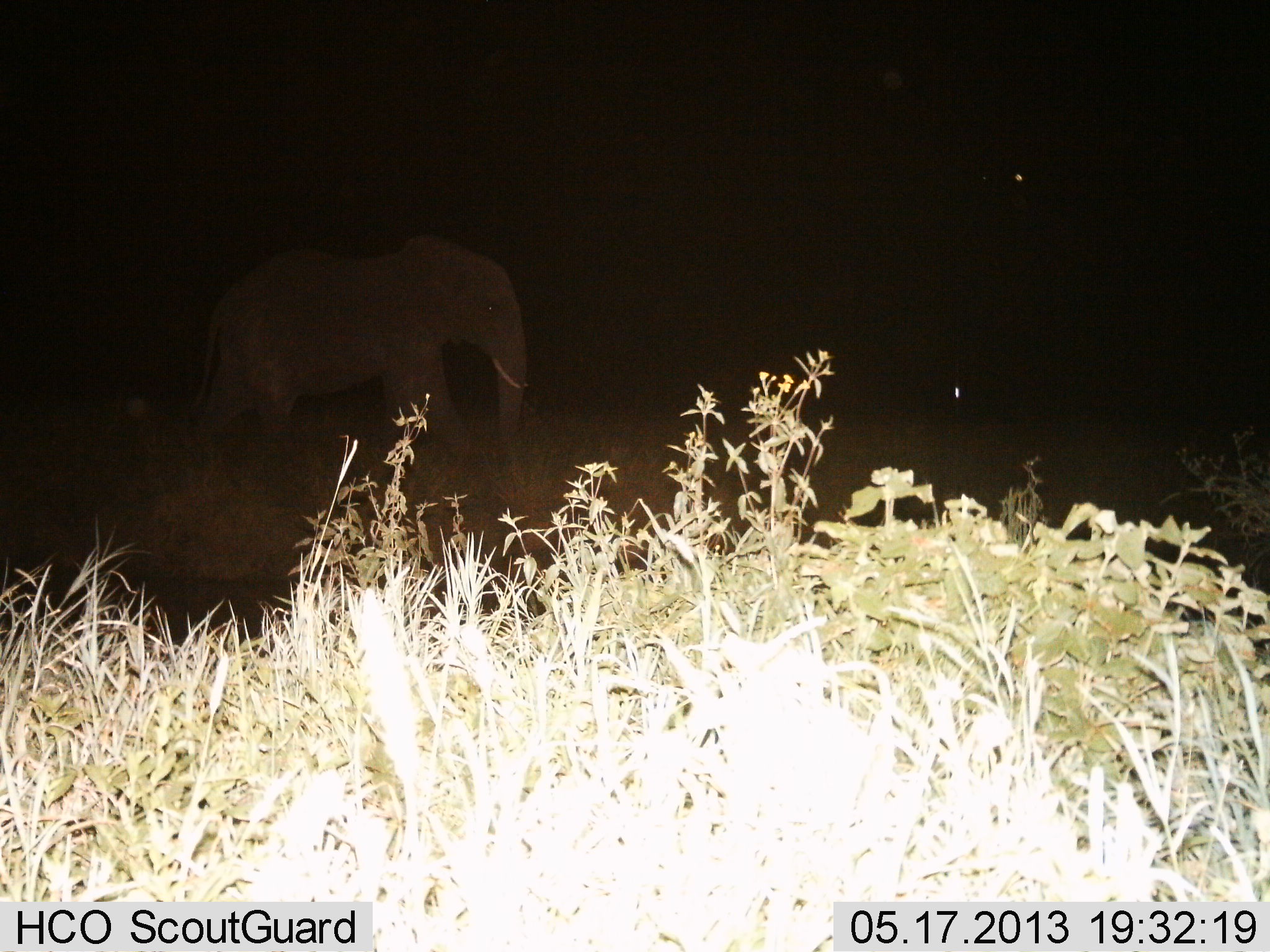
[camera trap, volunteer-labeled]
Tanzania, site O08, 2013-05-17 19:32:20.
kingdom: Animalia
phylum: Chordata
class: Mammalia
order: Proboscidea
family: Elephantidae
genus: Loxodonta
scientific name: Loxodonta africana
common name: african bush elephant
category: elephant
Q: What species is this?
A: Elephant (african bush elephant) (Loxodonta africana).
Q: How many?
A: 1.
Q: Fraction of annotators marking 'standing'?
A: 36%.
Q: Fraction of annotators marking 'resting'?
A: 6%.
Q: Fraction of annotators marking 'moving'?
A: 69%.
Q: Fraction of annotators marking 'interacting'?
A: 0%.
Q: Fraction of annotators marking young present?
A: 0%.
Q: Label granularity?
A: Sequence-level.